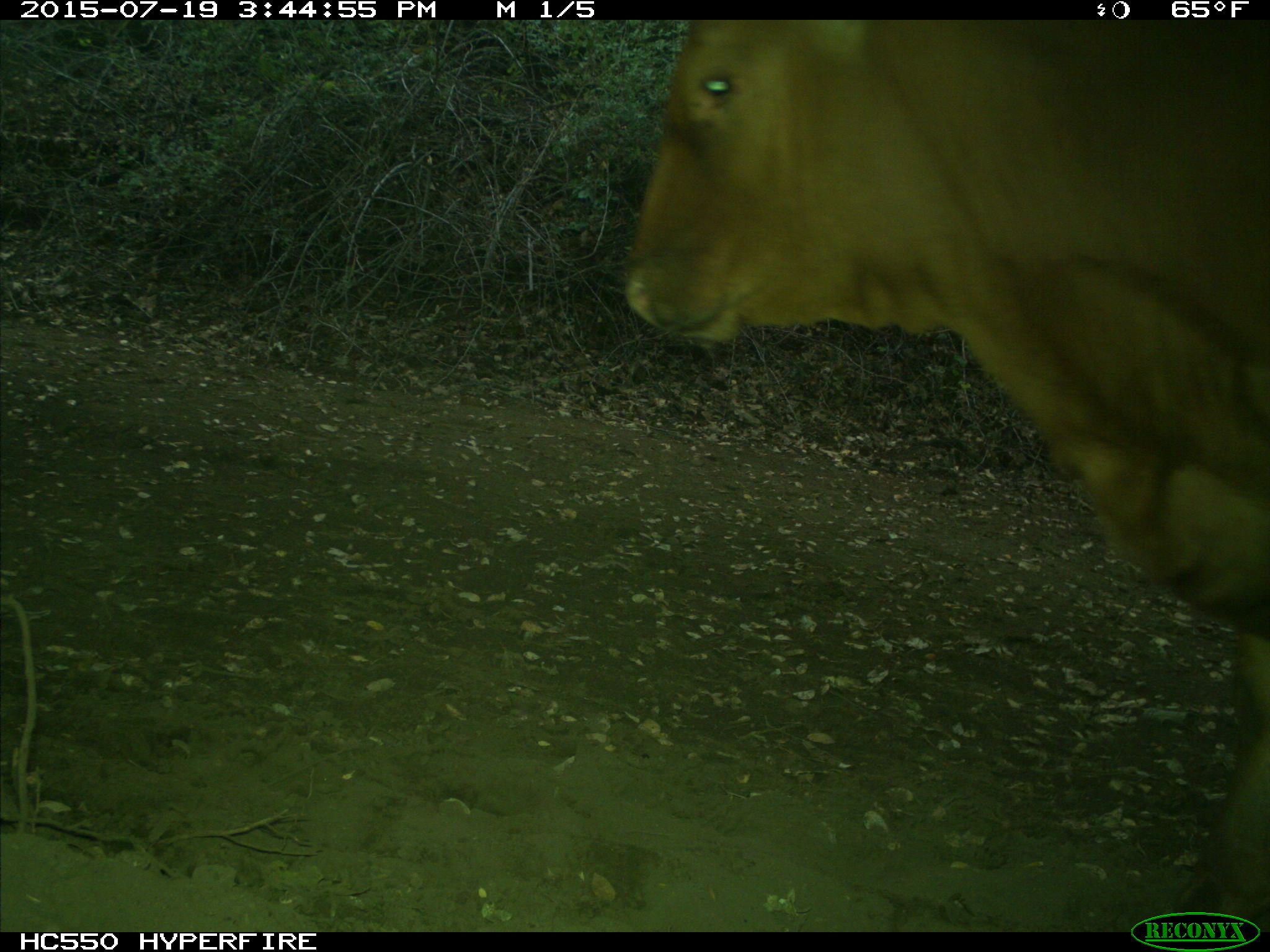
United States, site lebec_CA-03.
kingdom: Animalia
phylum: Chordata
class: Mammalia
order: Artiodactyla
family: Bovidae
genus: Bos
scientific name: Bos taurus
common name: domestic cow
Bos taurus (domestic cow).